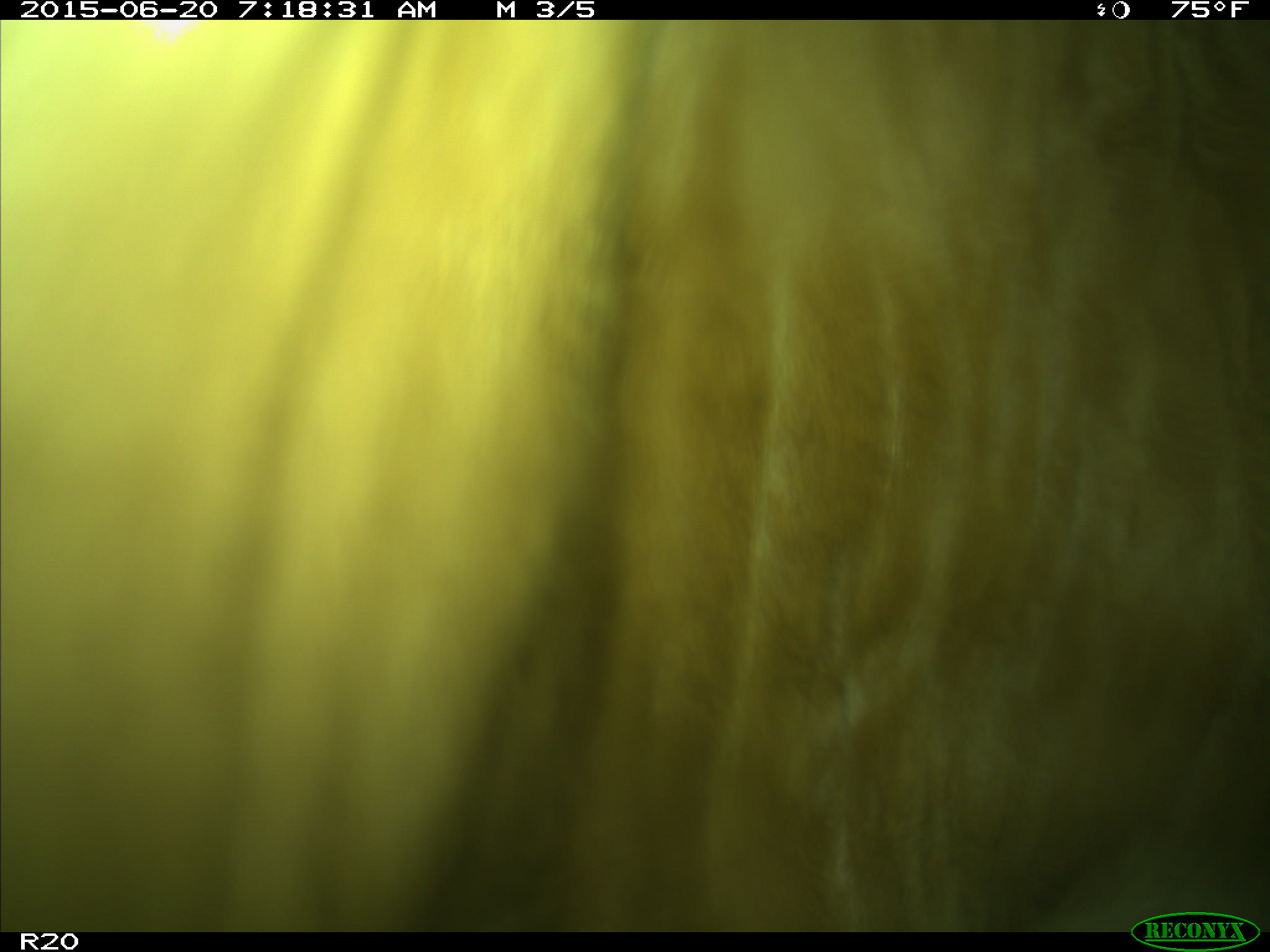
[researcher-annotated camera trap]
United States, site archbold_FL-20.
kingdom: Animalia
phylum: Chordata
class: Mammalia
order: Artiodactyla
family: Bovidae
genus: Bos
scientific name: Bos taurus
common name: domestic cow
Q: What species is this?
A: Bos taurus (domestic cow).